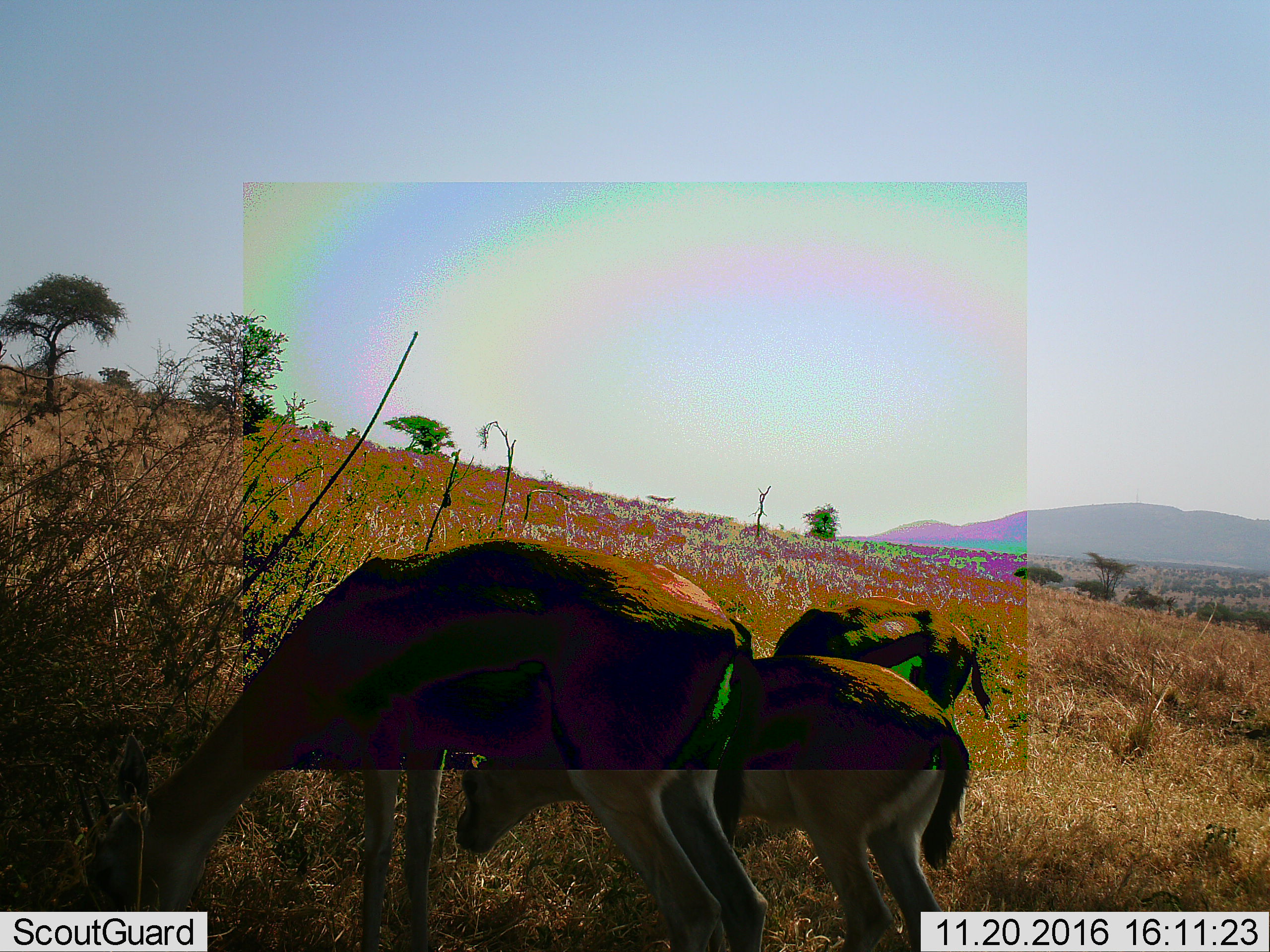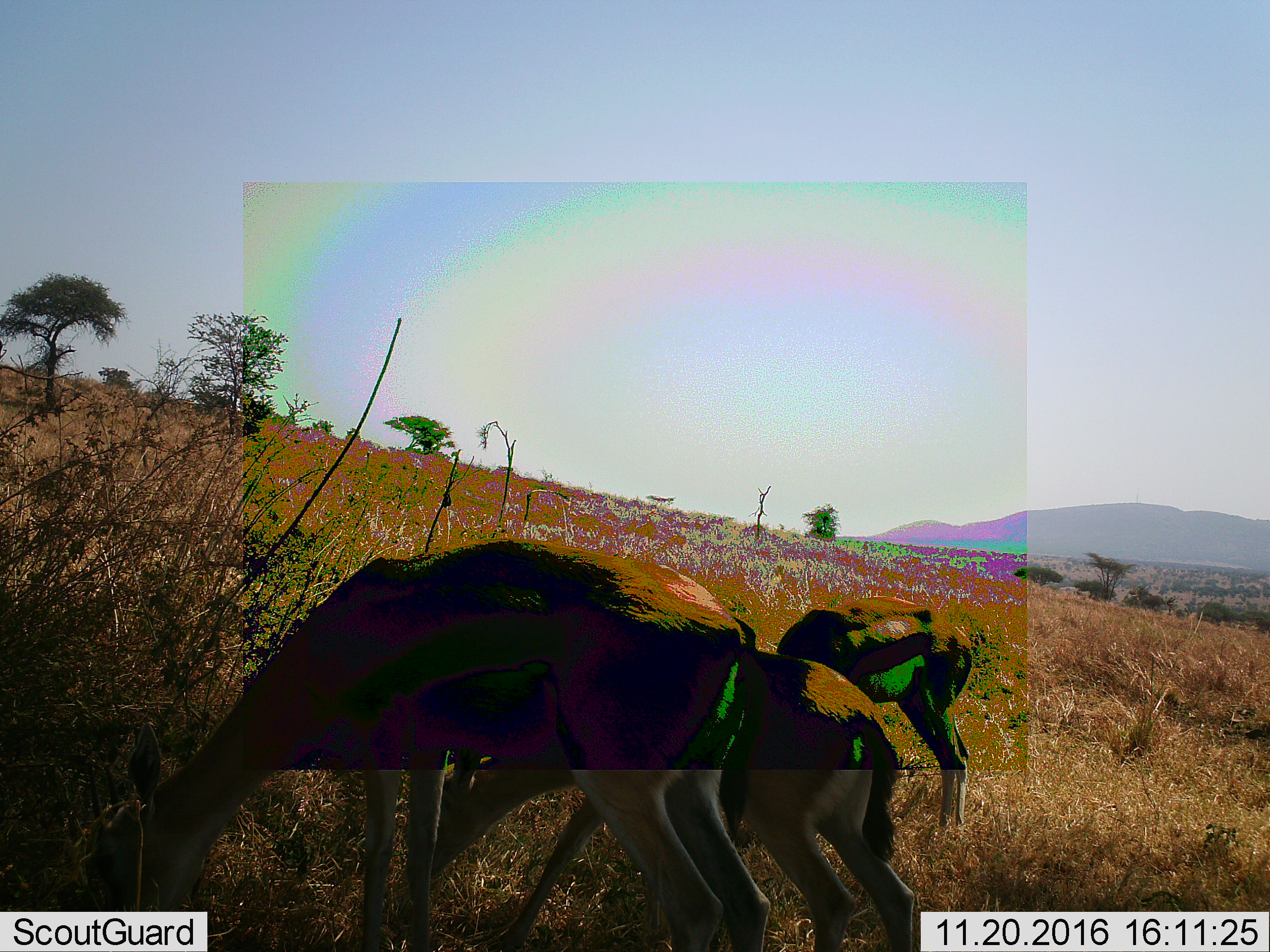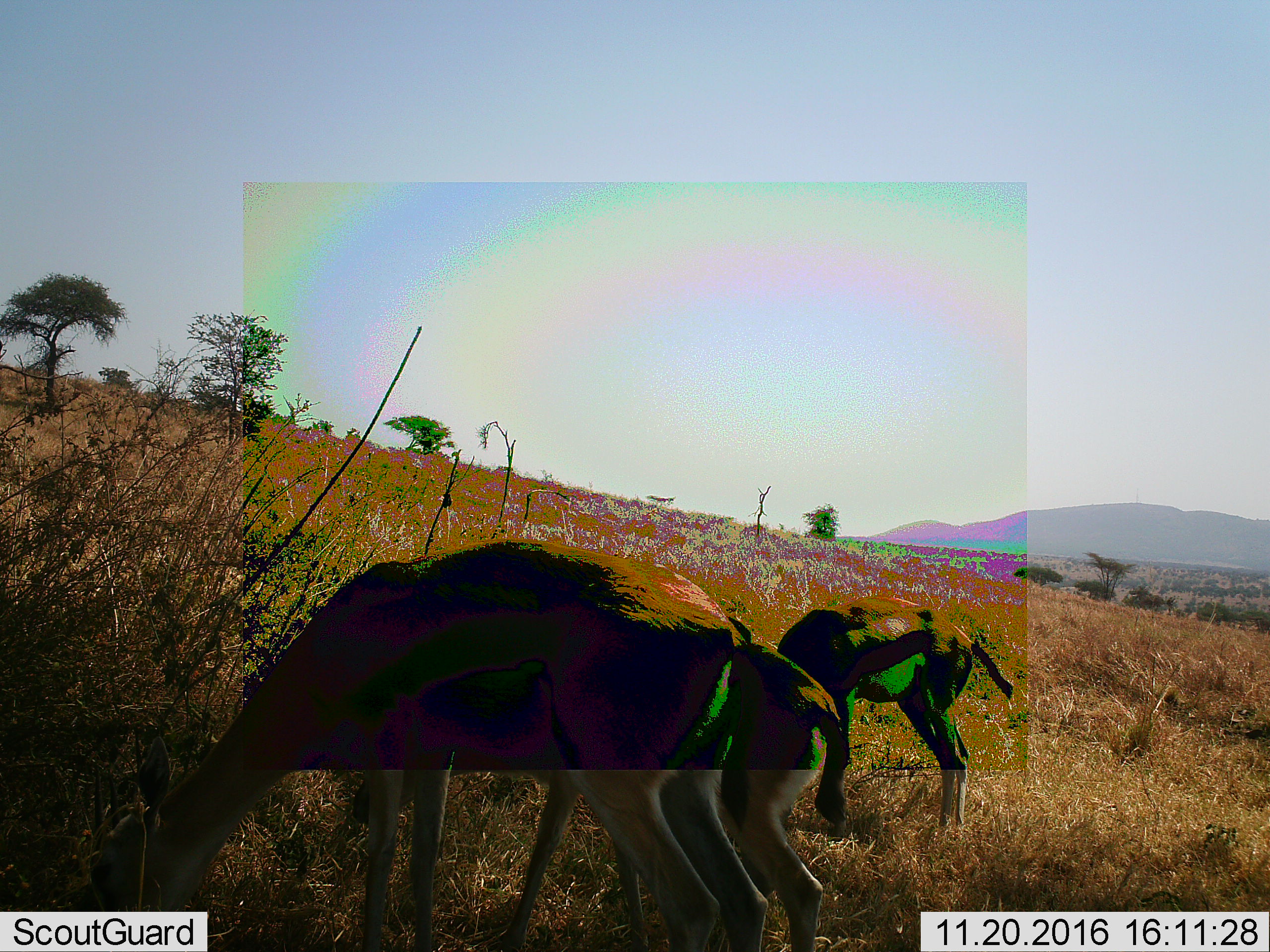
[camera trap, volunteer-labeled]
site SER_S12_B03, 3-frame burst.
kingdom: Animalia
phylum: Chordata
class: Mammalia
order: Artiodactyla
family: Bovidae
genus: Eudorcas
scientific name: Eudorcas thomsonii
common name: thomson's gazelle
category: gazellethomsons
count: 3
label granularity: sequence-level